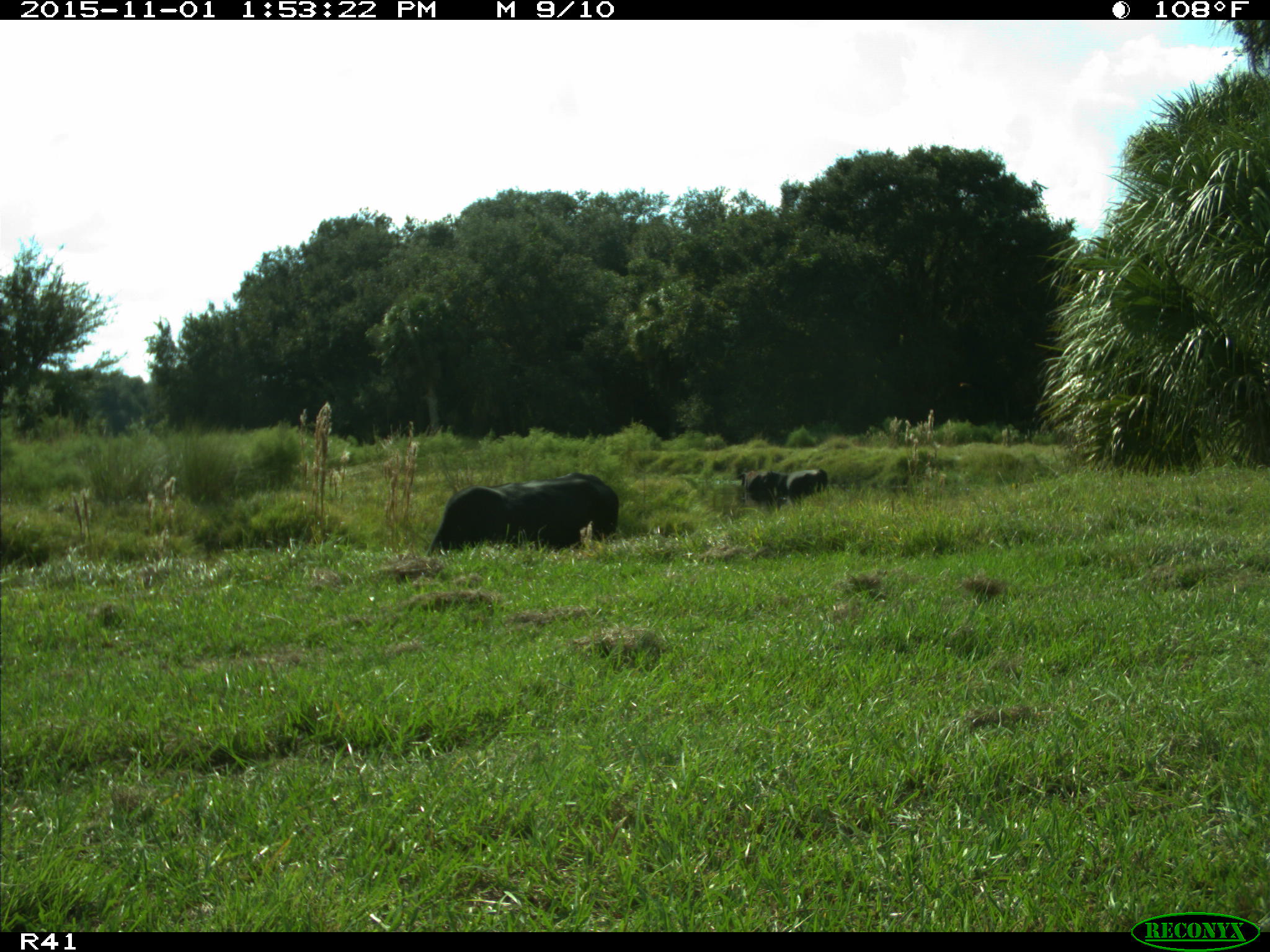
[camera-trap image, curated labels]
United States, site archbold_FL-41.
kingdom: Animalia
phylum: Chordata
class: Mammalia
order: Artiodactyla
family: Bovidae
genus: Bos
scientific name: Bos taurus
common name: domestic cow